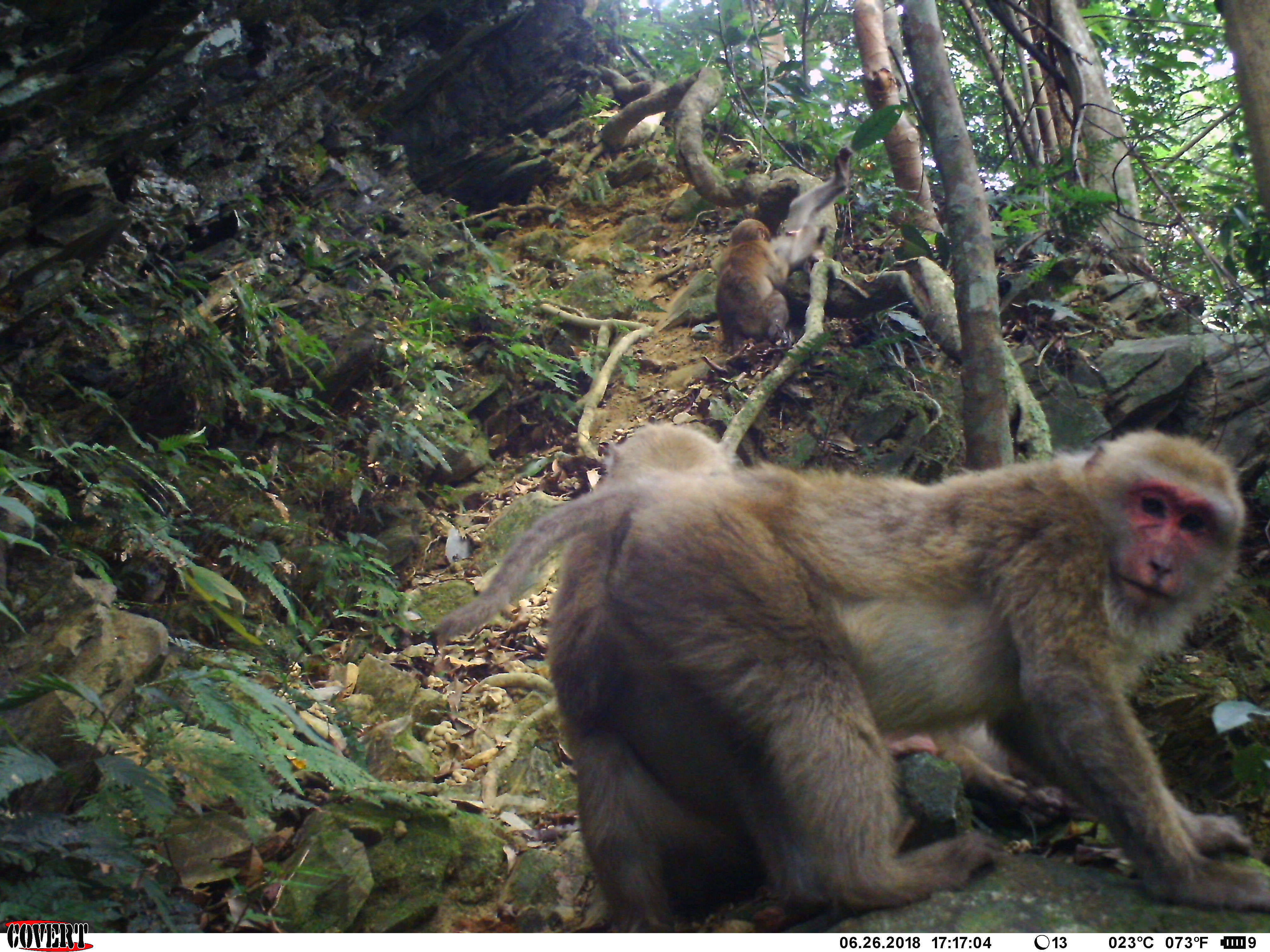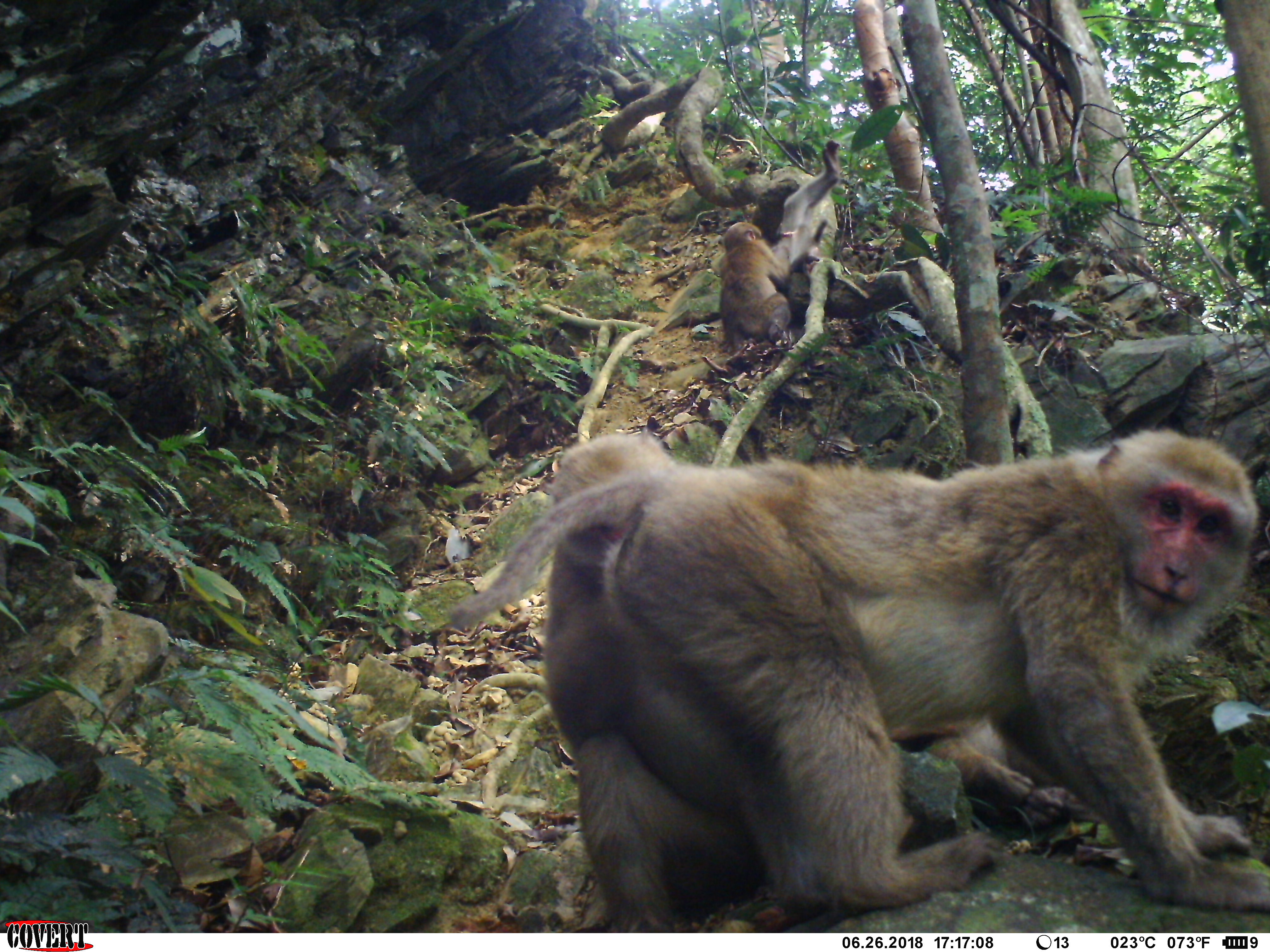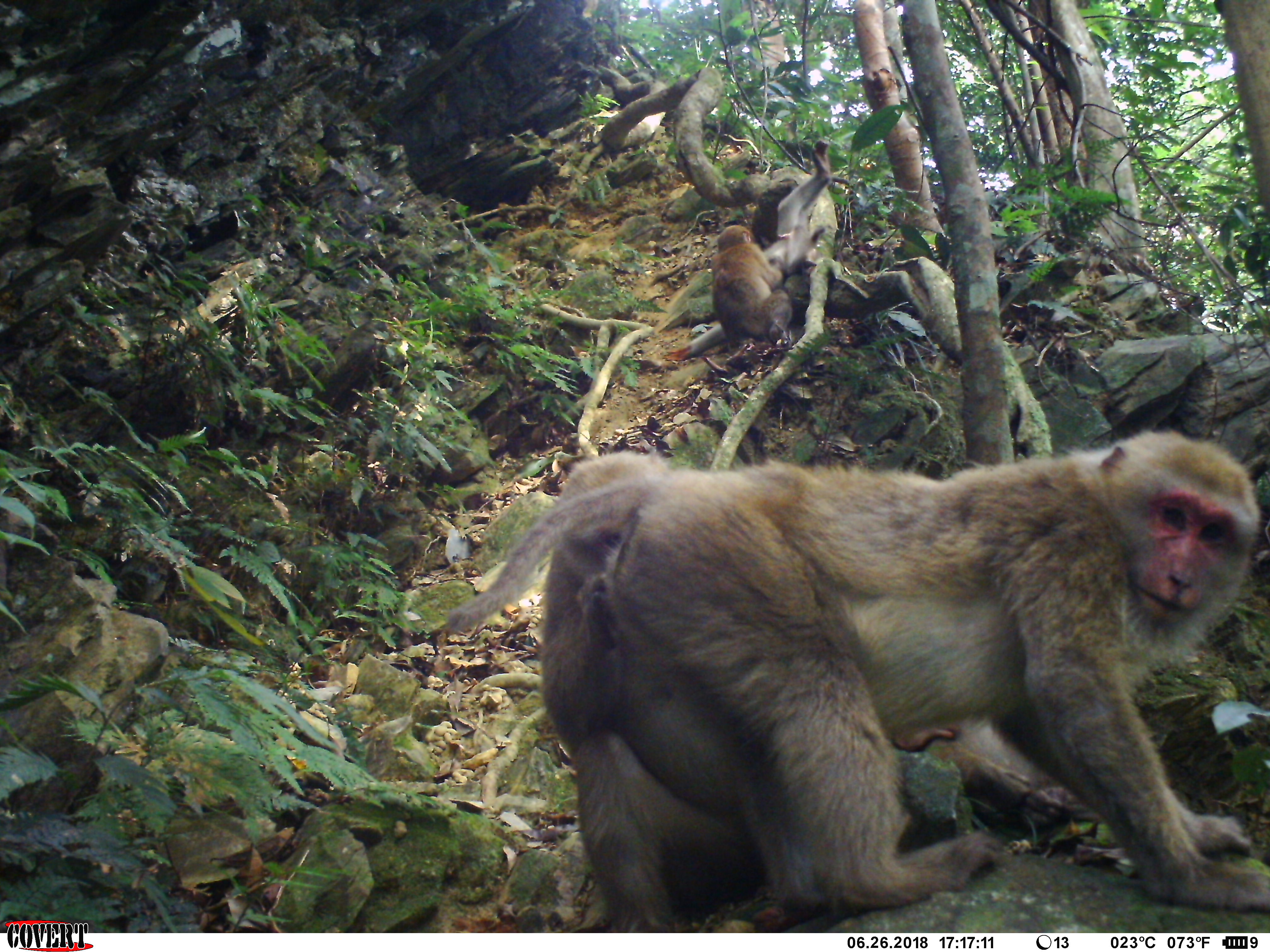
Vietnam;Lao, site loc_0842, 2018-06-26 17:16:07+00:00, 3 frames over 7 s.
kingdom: Animalia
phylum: Chordata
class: Mammalia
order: Primates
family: Cercopithecidae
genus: Macaca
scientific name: Macaca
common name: macaques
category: assam or rhesus macaque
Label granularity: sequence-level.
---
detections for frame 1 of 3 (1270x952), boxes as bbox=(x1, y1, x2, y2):
assam or rhesus macaque: bbox=(427, 426, 1270, 933); bbox=(603, 420, 1102, 825); bbox=(769, 145, 854, 274); bbox=(713, 218, 792, 354)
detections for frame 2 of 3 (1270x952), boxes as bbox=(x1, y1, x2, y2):
assam or rhesus macaque: bbox=(439, 426, 1270, 932); bbox=(541, 425, 1105, 833); bbox=(709, 220, 792, 354); bbox=(772, 139, 841, 271)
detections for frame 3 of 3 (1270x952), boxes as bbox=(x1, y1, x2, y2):
assam or rhesus macaque: bbox=(443, 426, 1270, 932); bbox=(554, 444, 1107, 833); bbox=(713, 224, 792, 354); bbox=(762, 140, 833, 279)